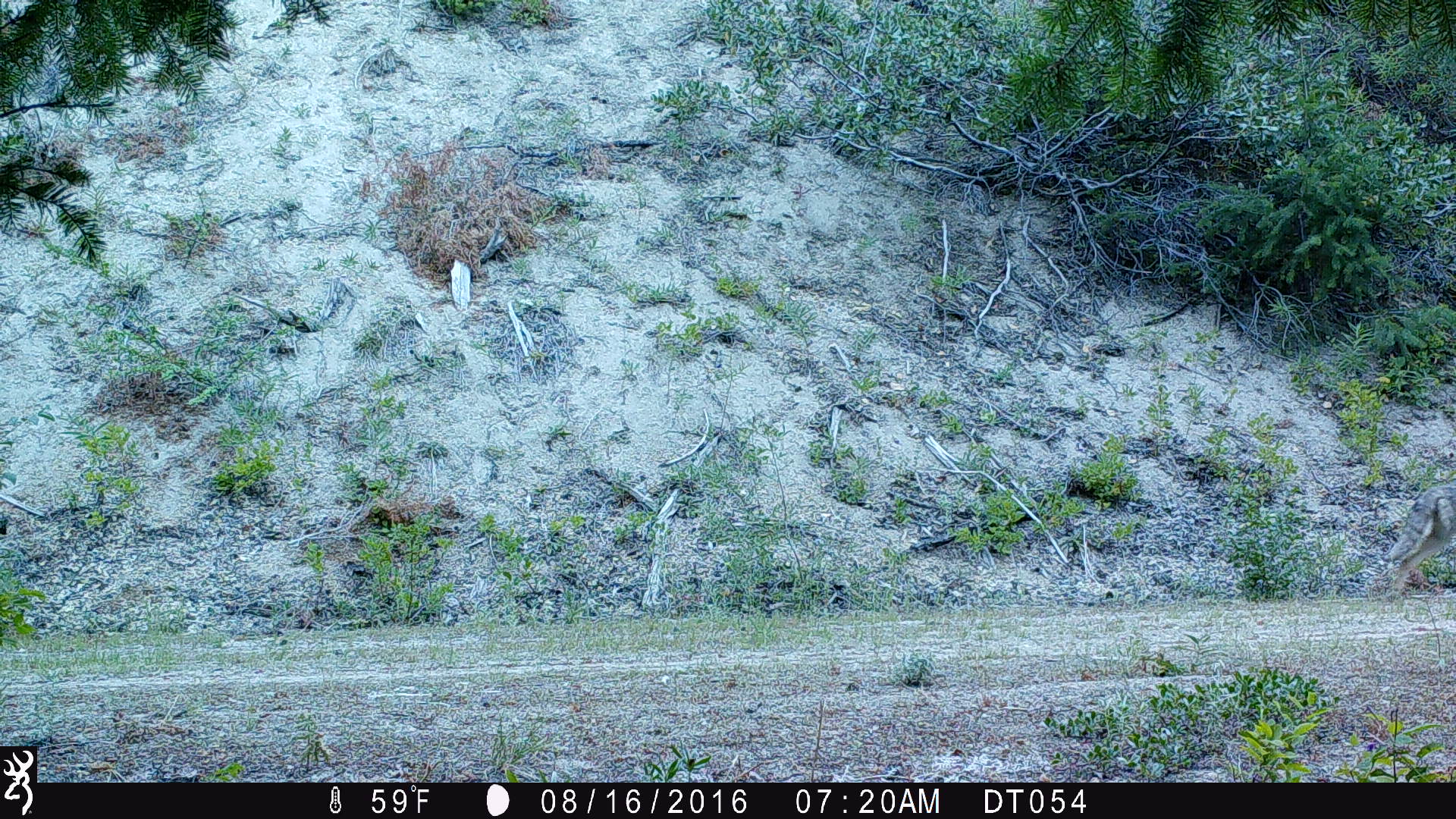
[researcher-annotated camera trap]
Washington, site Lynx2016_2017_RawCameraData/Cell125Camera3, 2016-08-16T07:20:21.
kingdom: Animalia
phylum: Chordata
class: Mammalia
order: Carnivora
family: Canidae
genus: Canis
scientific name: Canis latrans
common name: coyote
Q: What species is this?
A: Canis latrans (coyote).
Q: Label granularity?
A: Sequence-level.